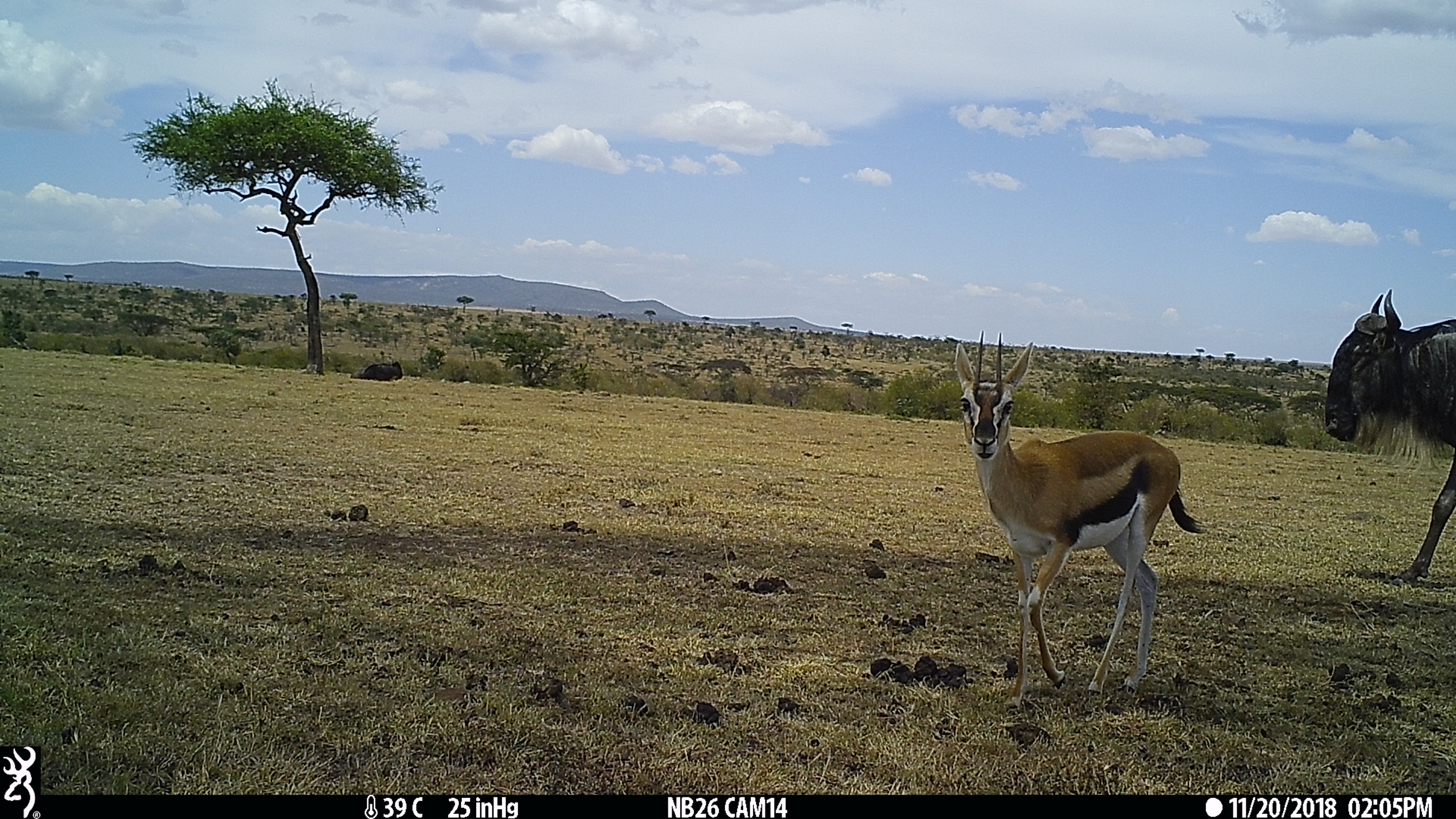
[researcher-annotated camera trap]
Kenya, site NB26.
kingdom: Animalia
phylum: Chordata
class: Mammalia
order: Artiodactyla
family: Bovidae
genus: Connochaetes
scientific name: Connochaetes taurinus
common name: blue wildebeest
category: wildebeest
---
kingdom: Animalia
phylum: Chordata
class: Mammalia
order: Artiodactyla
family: Bovidae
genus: Eudorcas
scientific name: Eudorcas thomsonii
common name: thomon's gazelle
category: gazelle thomsons